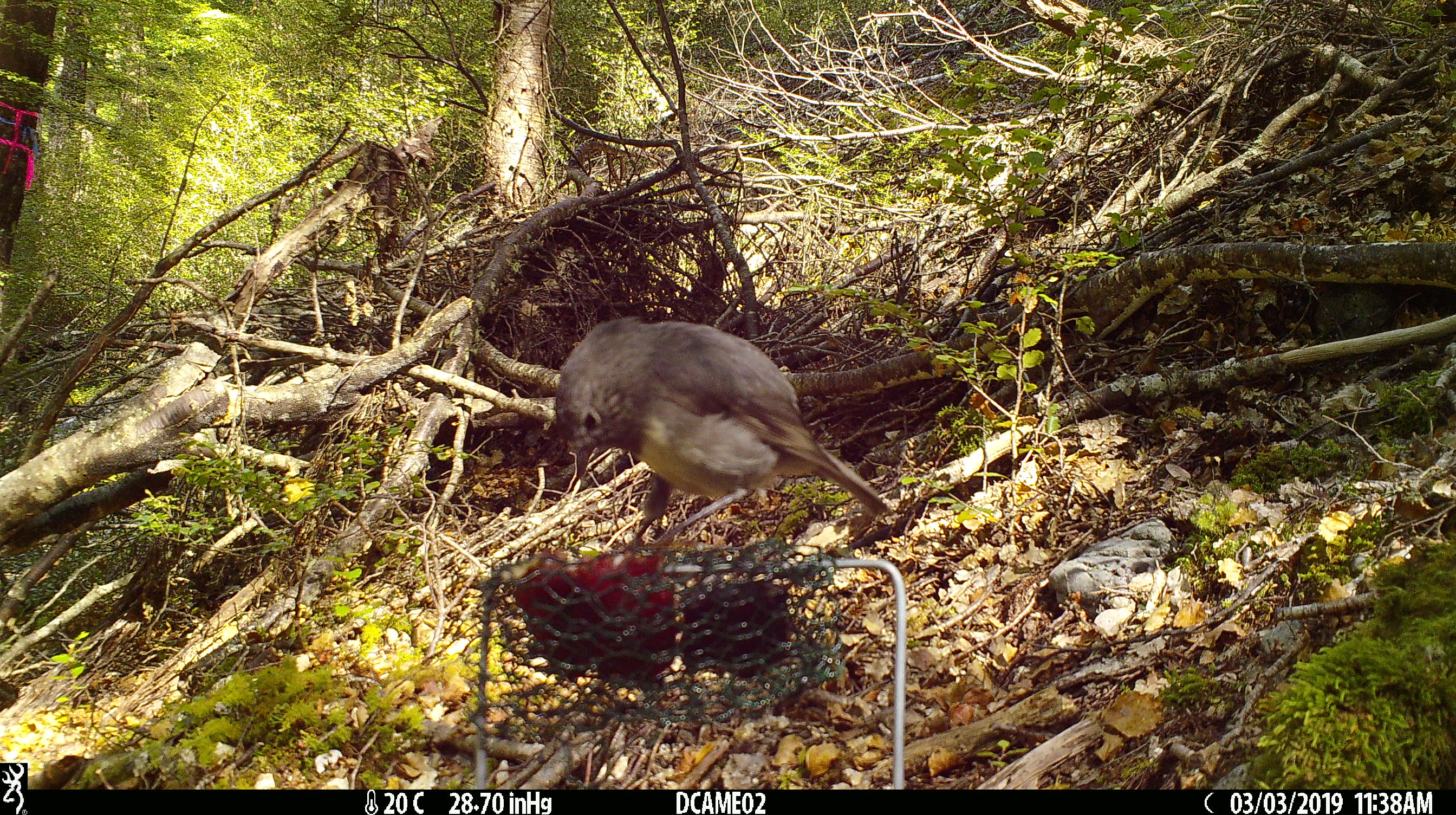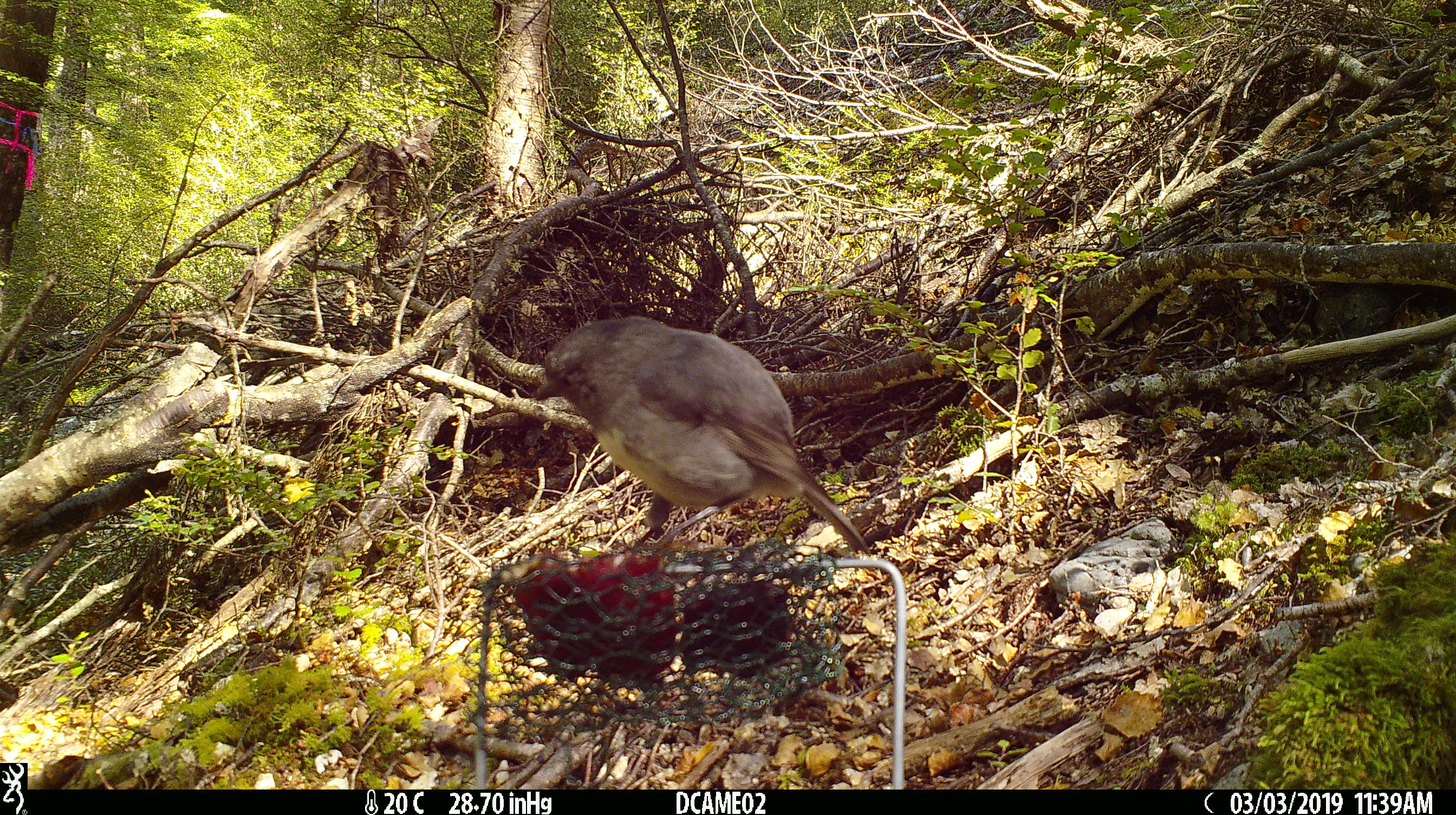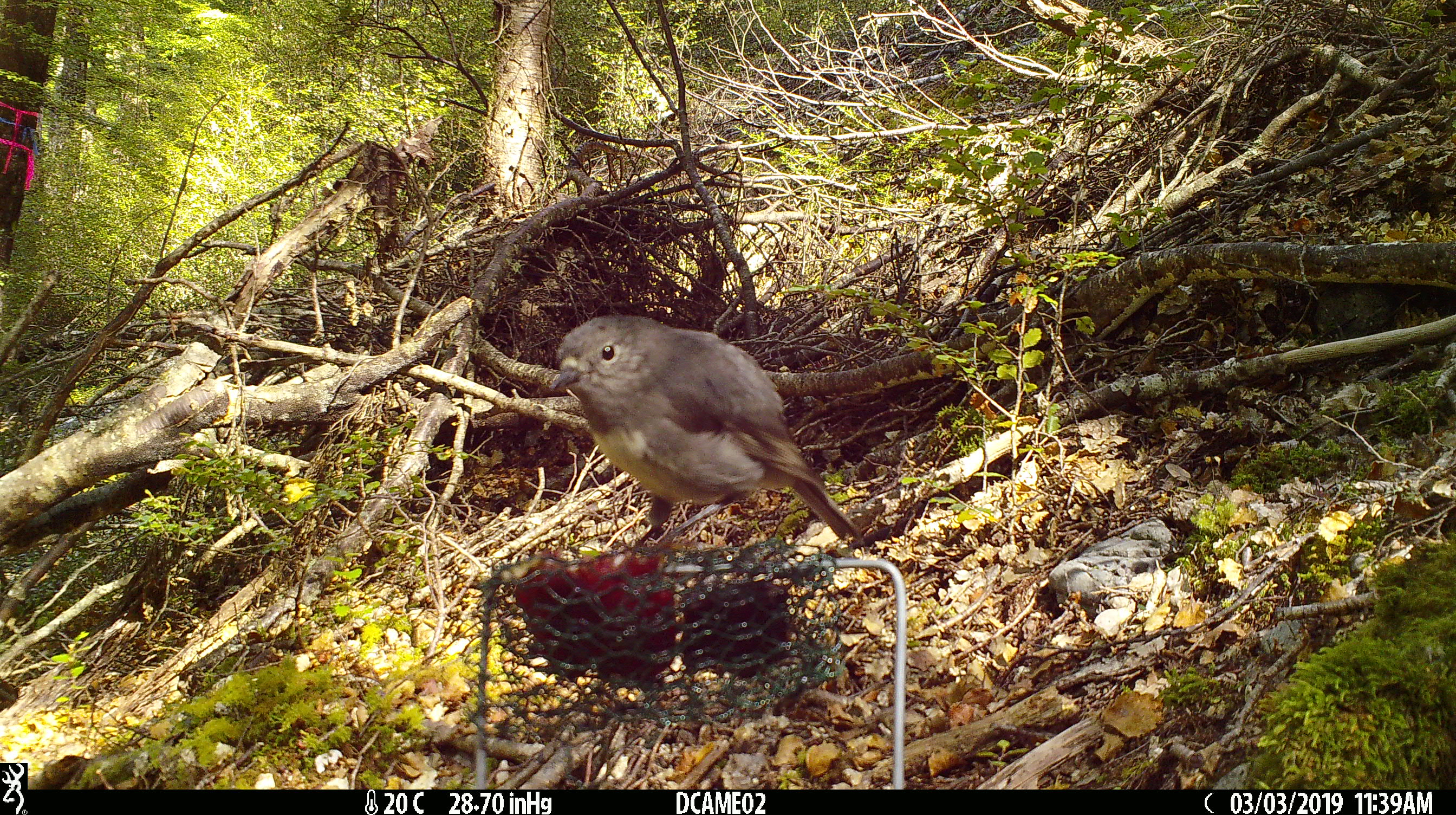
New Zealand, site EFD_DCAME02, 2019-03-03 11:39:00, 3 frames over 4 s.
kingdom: Animalia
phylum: Chordata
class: Aves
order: Passeriformes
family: Petroicidae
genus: Petroica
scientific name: Petroica australis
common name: new zealand robin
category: robin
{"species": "robin (new zealand robin) (Petroica australis)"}